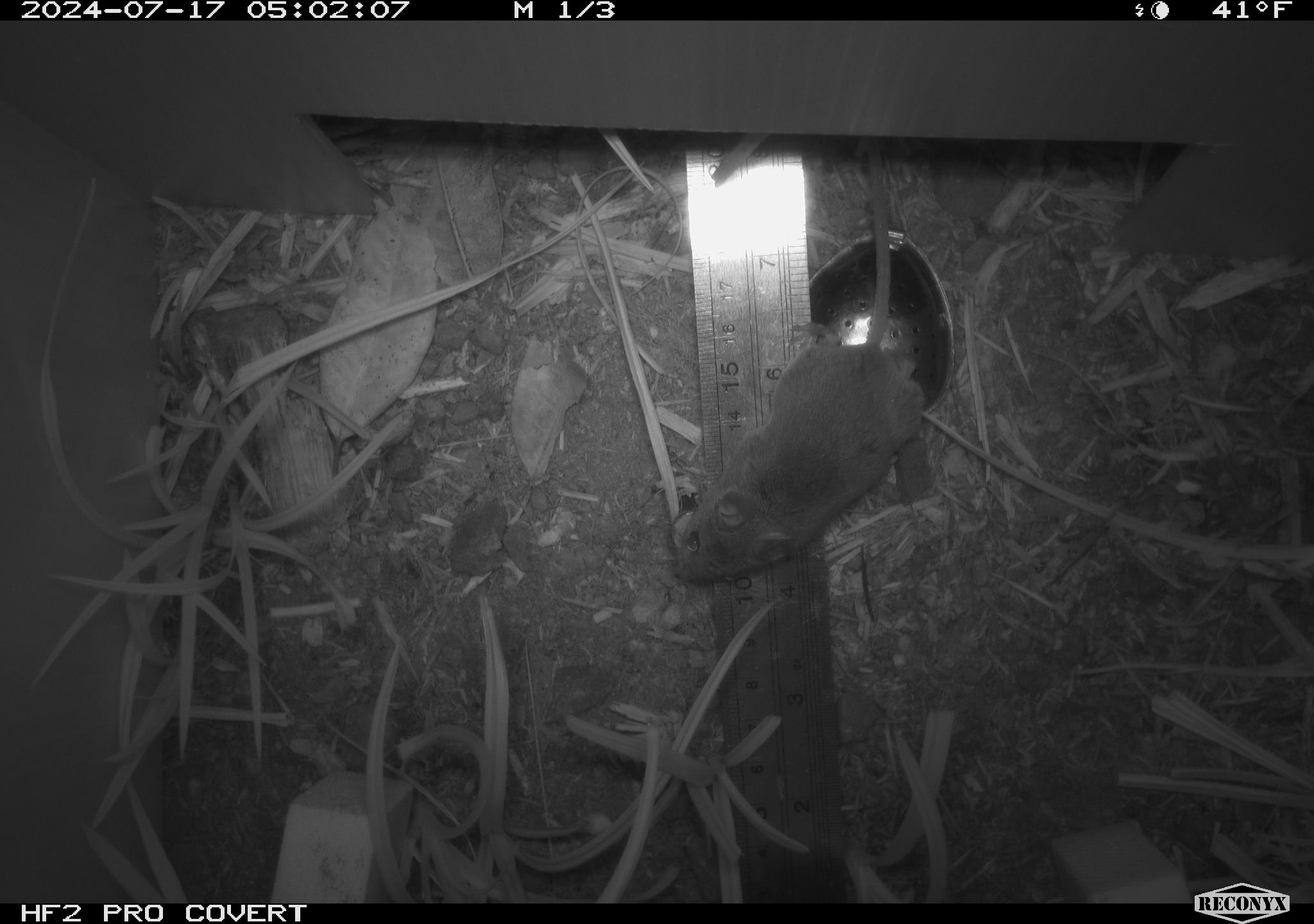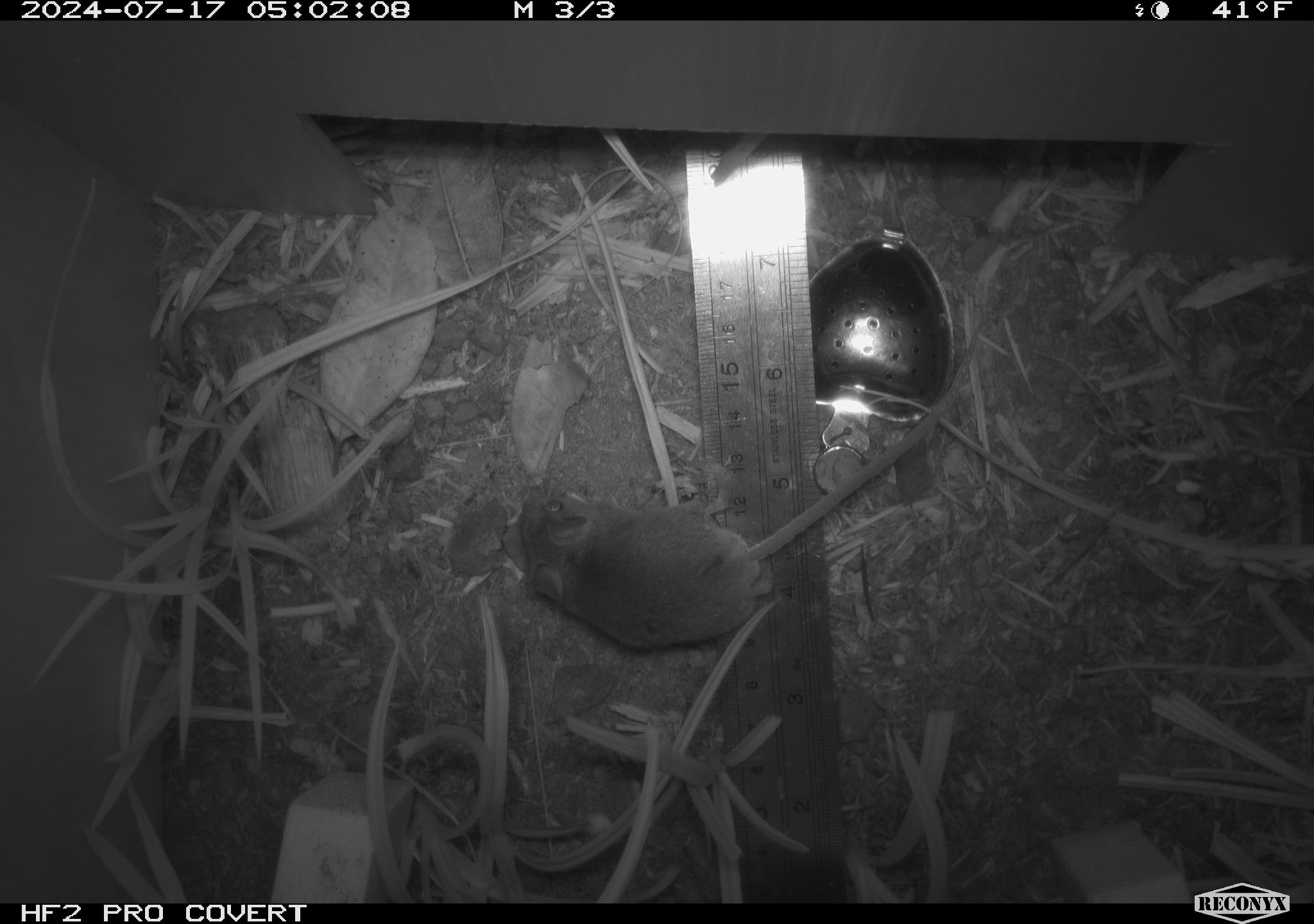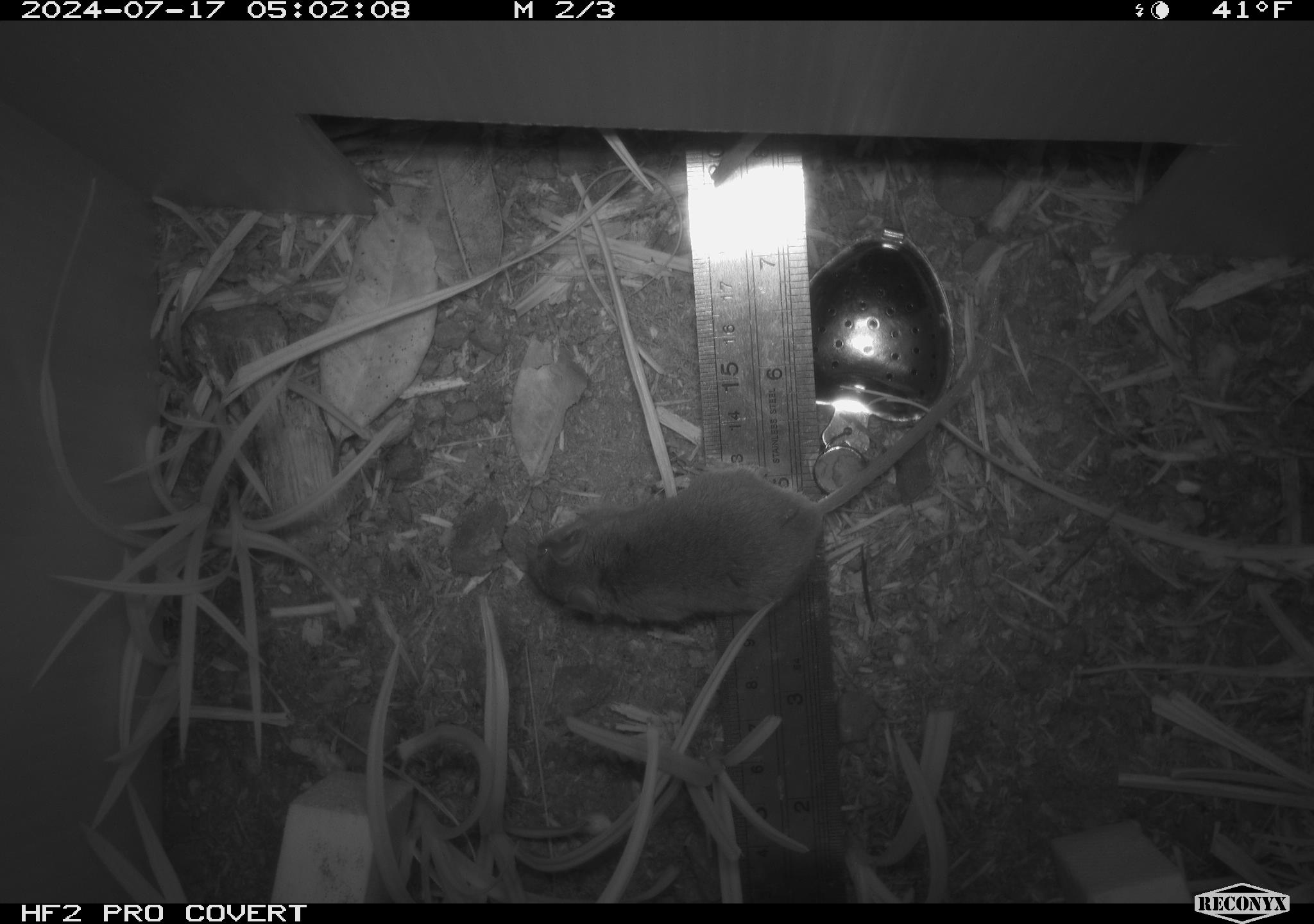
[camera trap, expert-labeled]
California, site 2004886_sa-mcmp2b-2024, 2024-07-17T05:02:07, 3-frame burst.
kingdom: Animalia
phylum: Chordata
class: Mammalia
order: Rodentia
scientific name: Rodentia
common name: mouse species